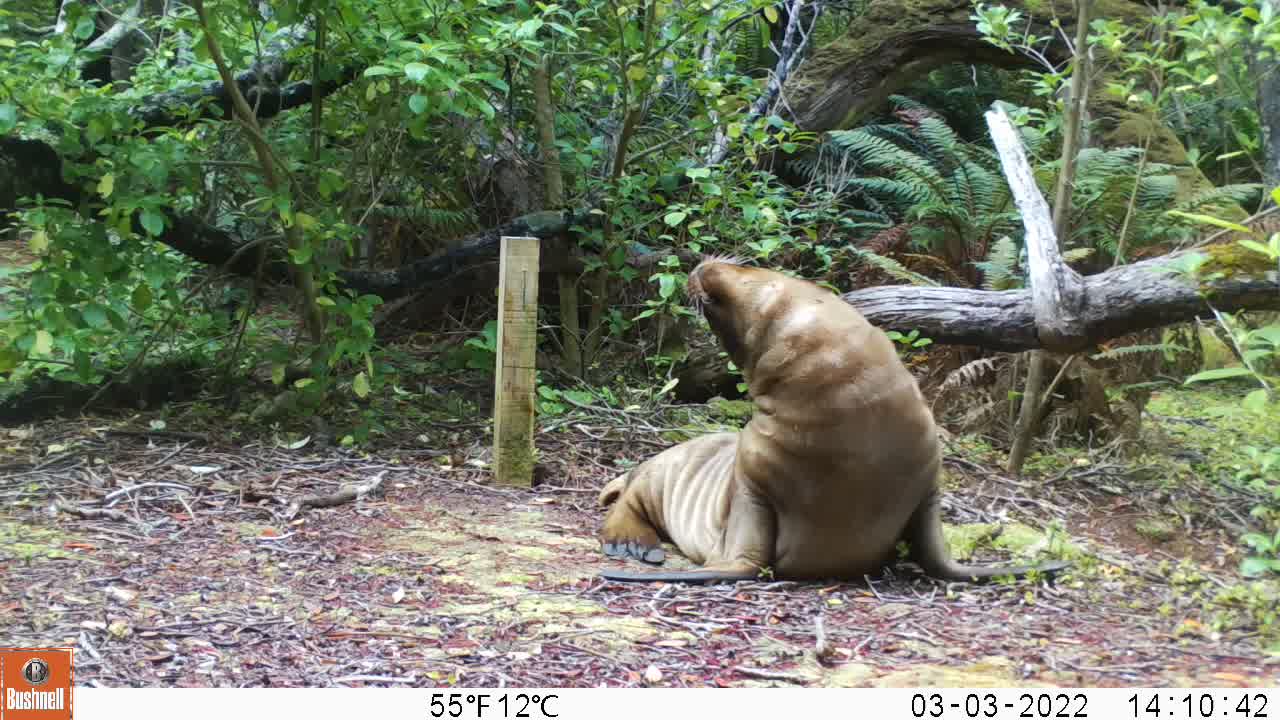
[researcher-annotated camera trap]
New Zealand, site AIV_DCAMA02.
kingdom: Animalia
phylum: Chordata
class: Mammalia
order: Carnivora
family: Otariidae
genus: Phocarctos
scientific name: Phocarctos hookeri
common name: new zealand sea lion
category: sealion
Sealion (new zealand sea lion) (Phocarctos hookeri).